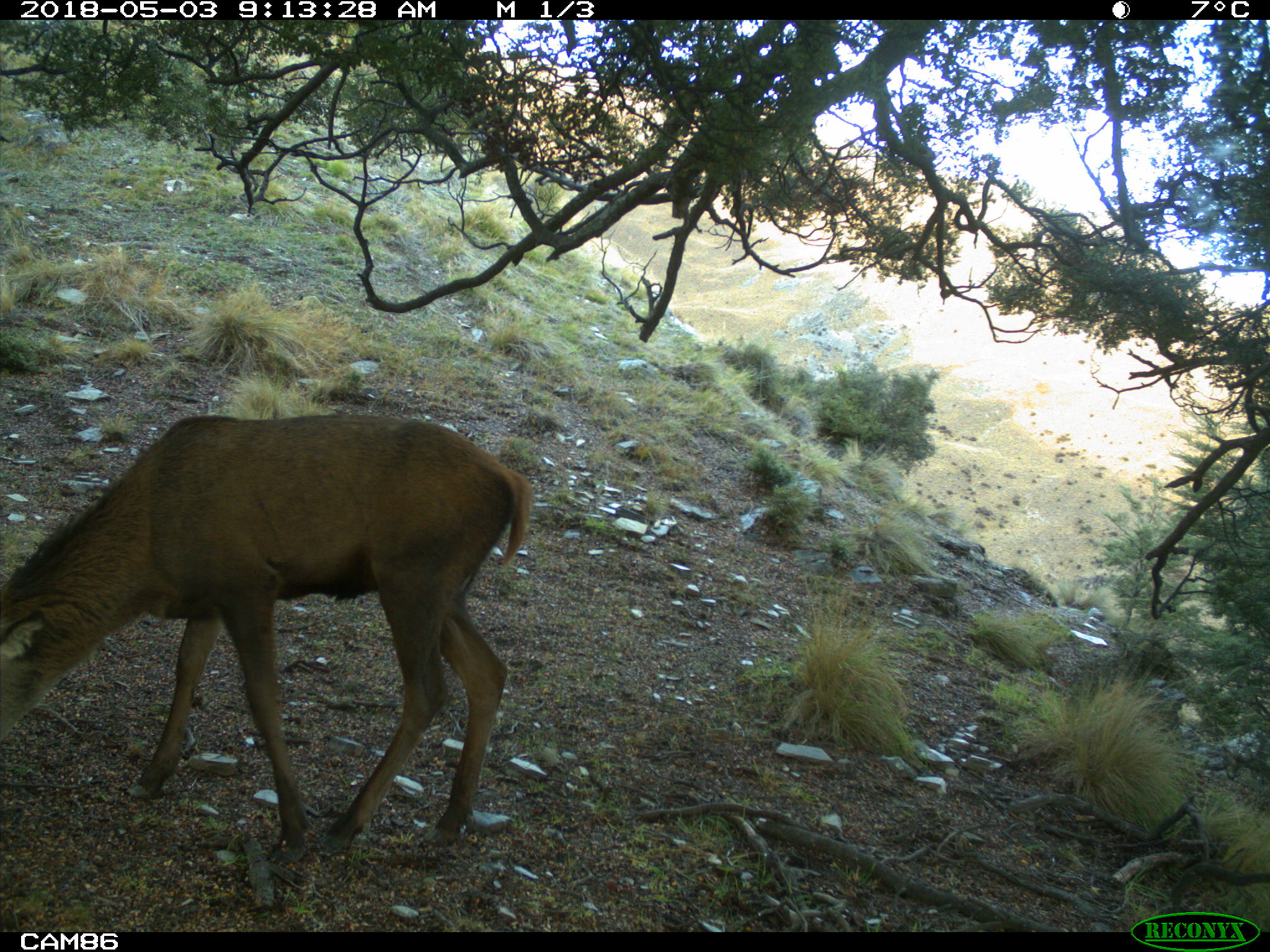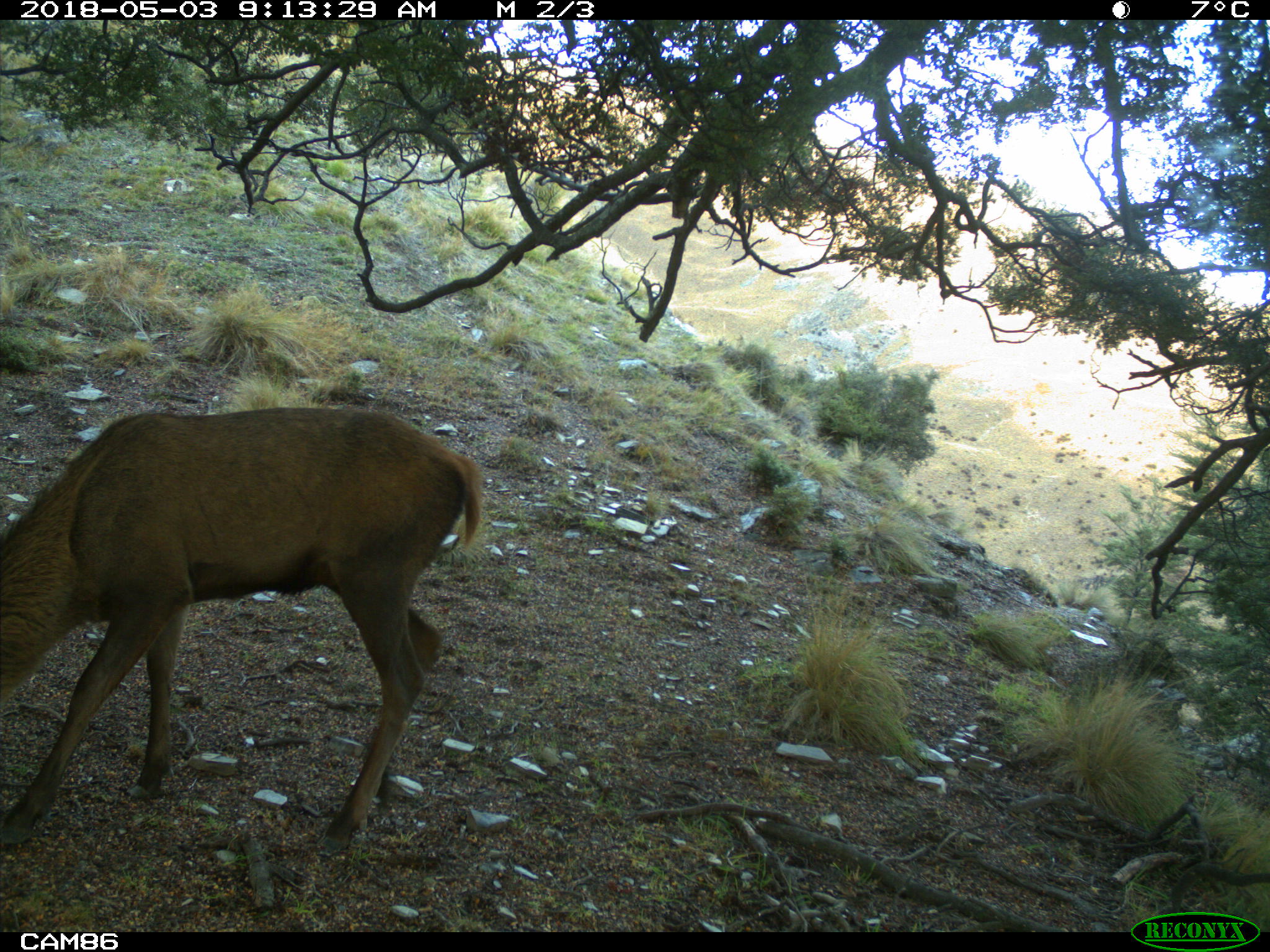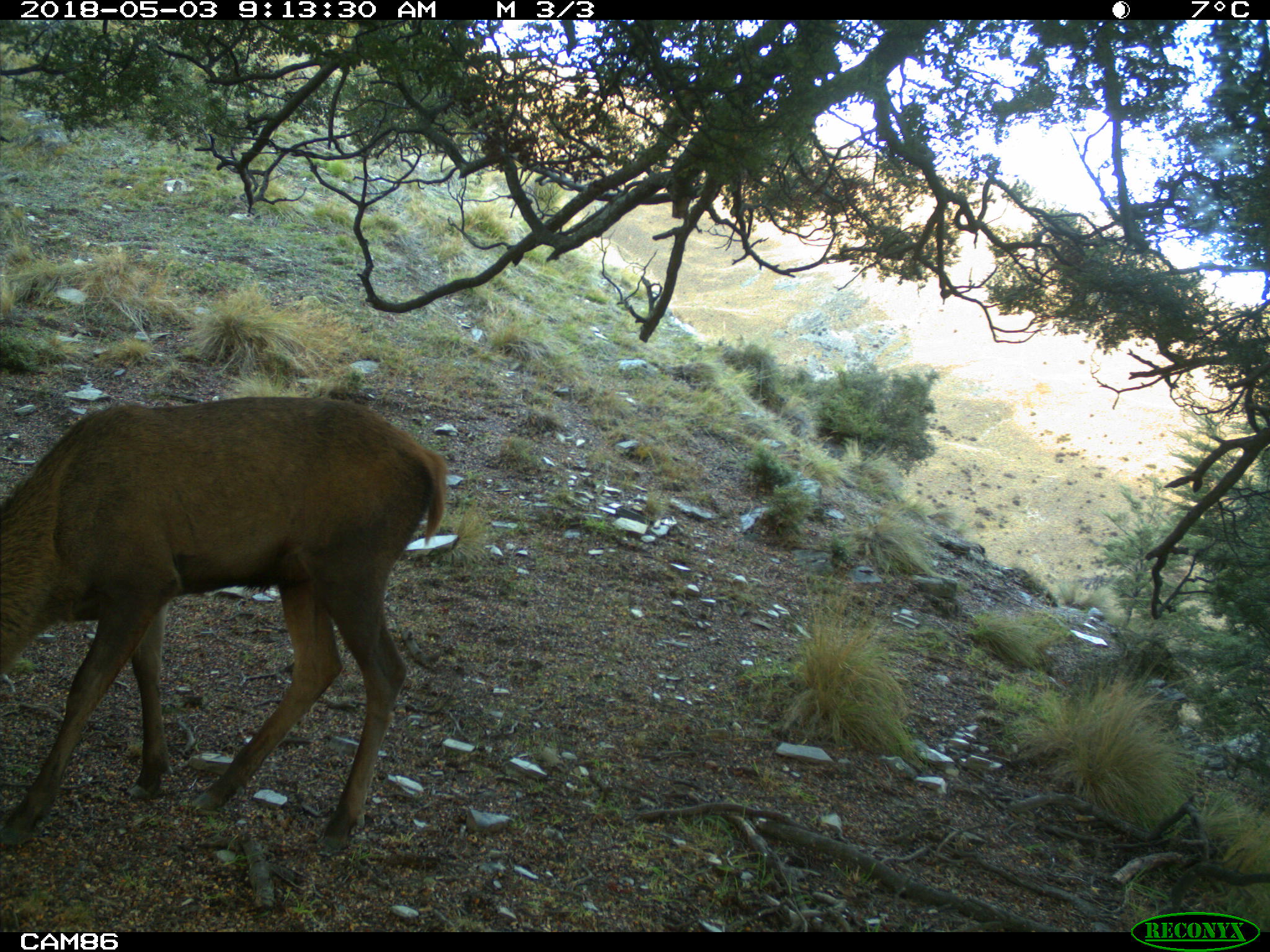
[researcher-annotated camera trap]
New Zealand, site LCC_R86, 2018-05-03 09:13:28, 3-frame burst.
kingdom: Animalia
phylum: Chordata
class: Mammalia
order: Artiodactyla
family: Cervidae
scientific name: Cervidae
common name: deer